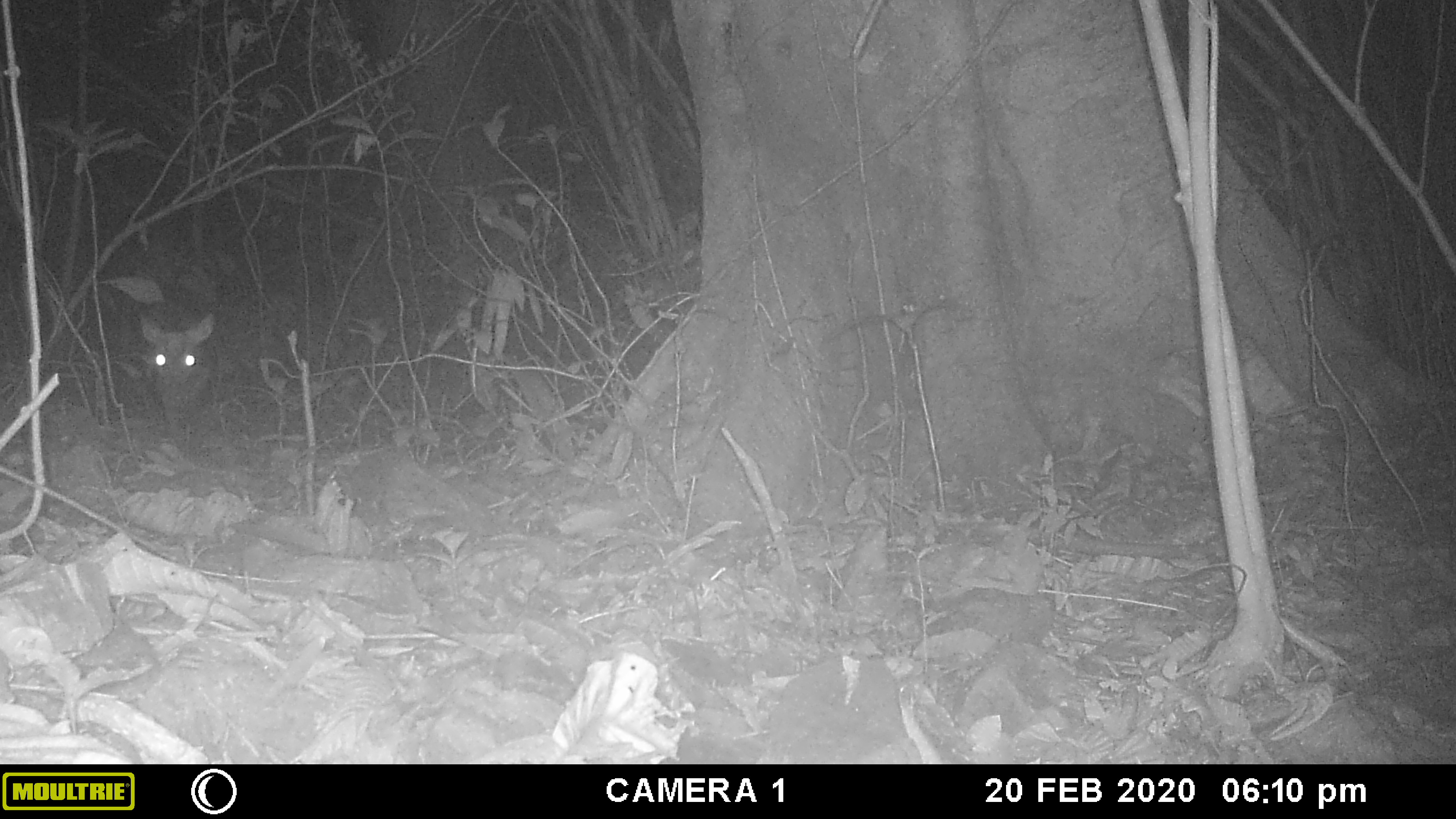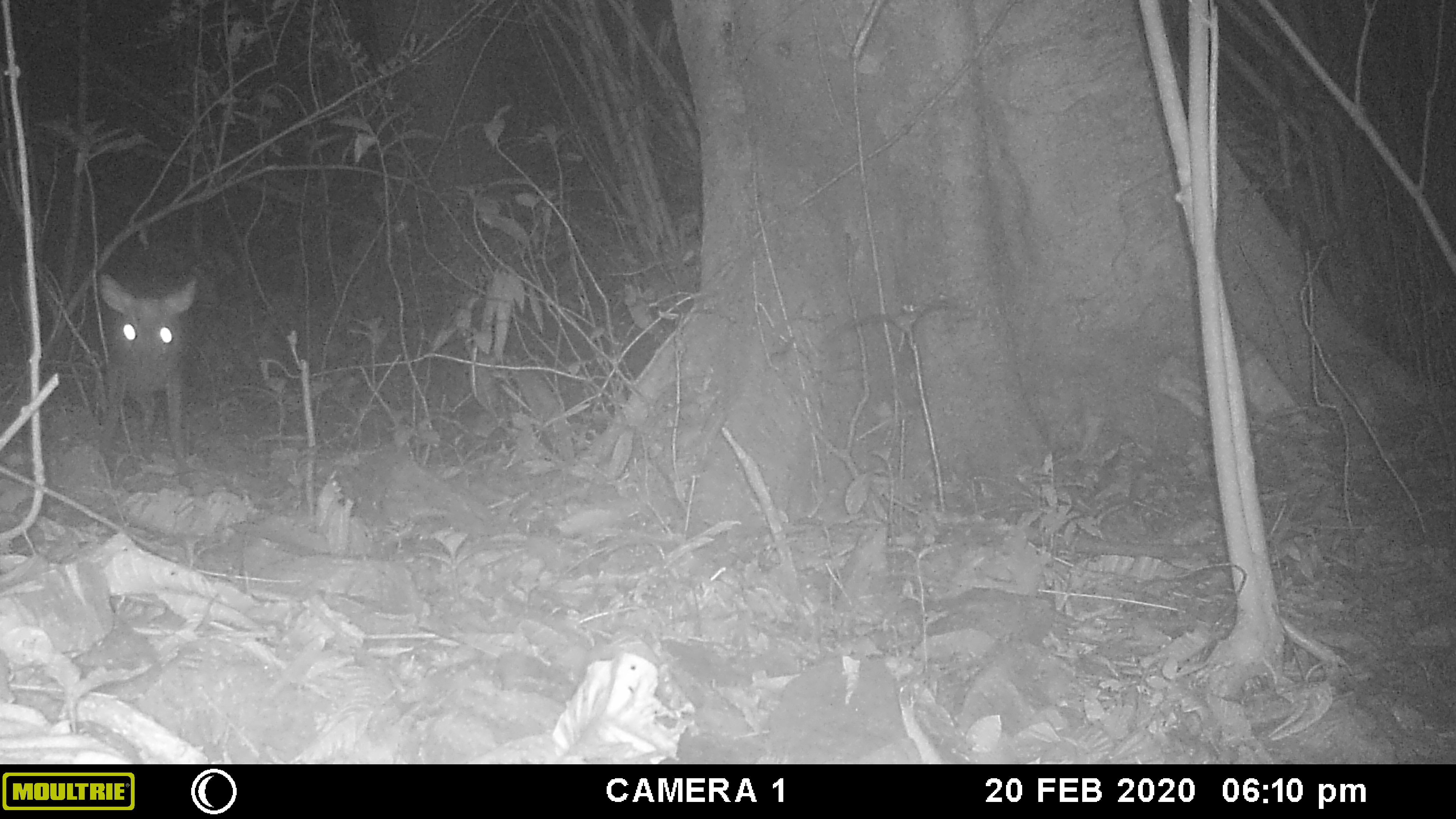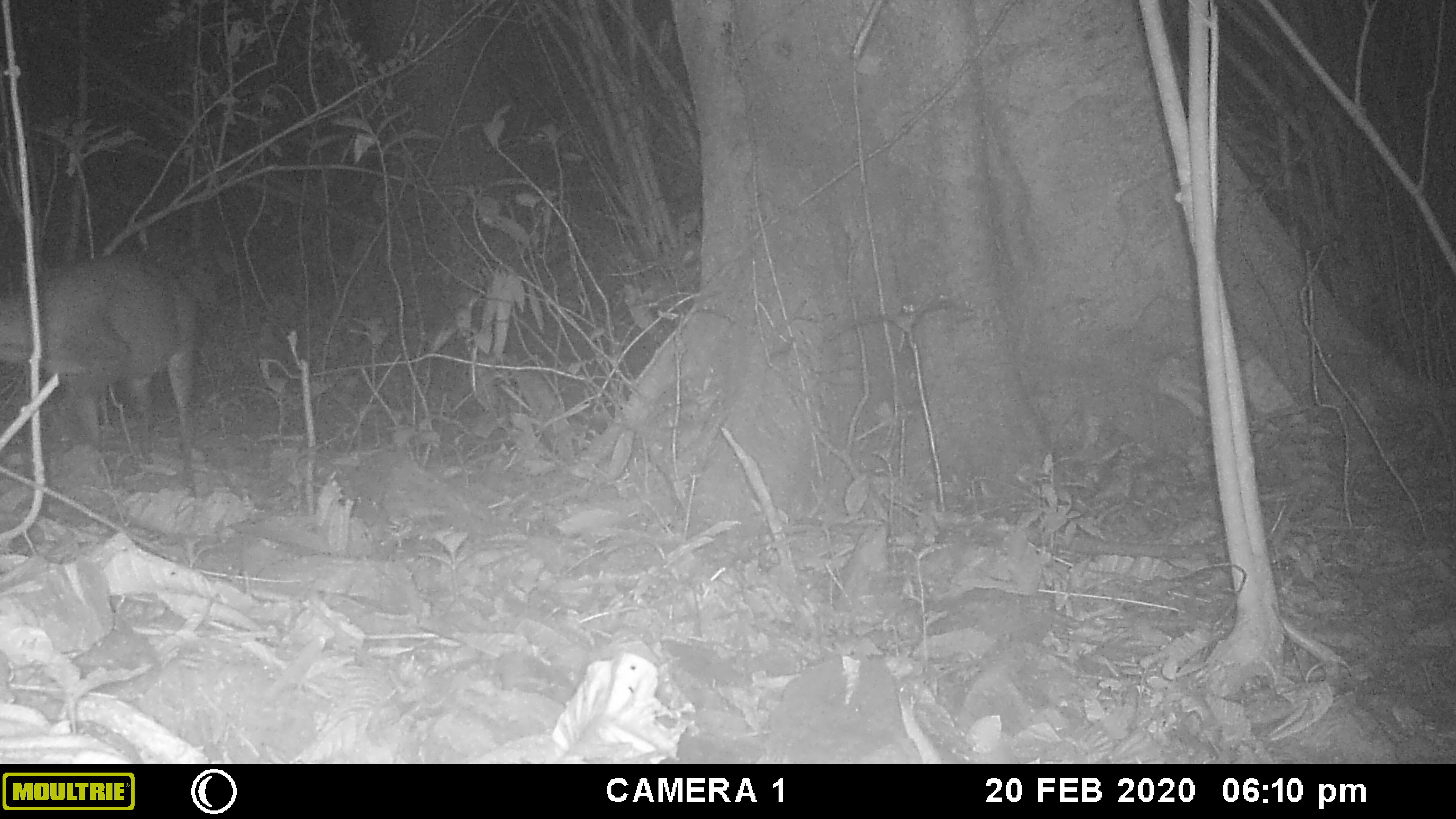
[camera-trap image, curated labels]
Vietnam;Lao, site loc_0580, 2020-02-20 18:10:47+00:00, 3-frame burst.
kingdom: Animalia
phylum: Chordata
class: Mammalia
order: Artiodactyla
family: Cervidae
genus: Muntiacus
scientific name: Muntiacus rooseveltorum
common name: roosevelt's muntjac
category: roosevelts muntjac group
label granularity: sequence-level